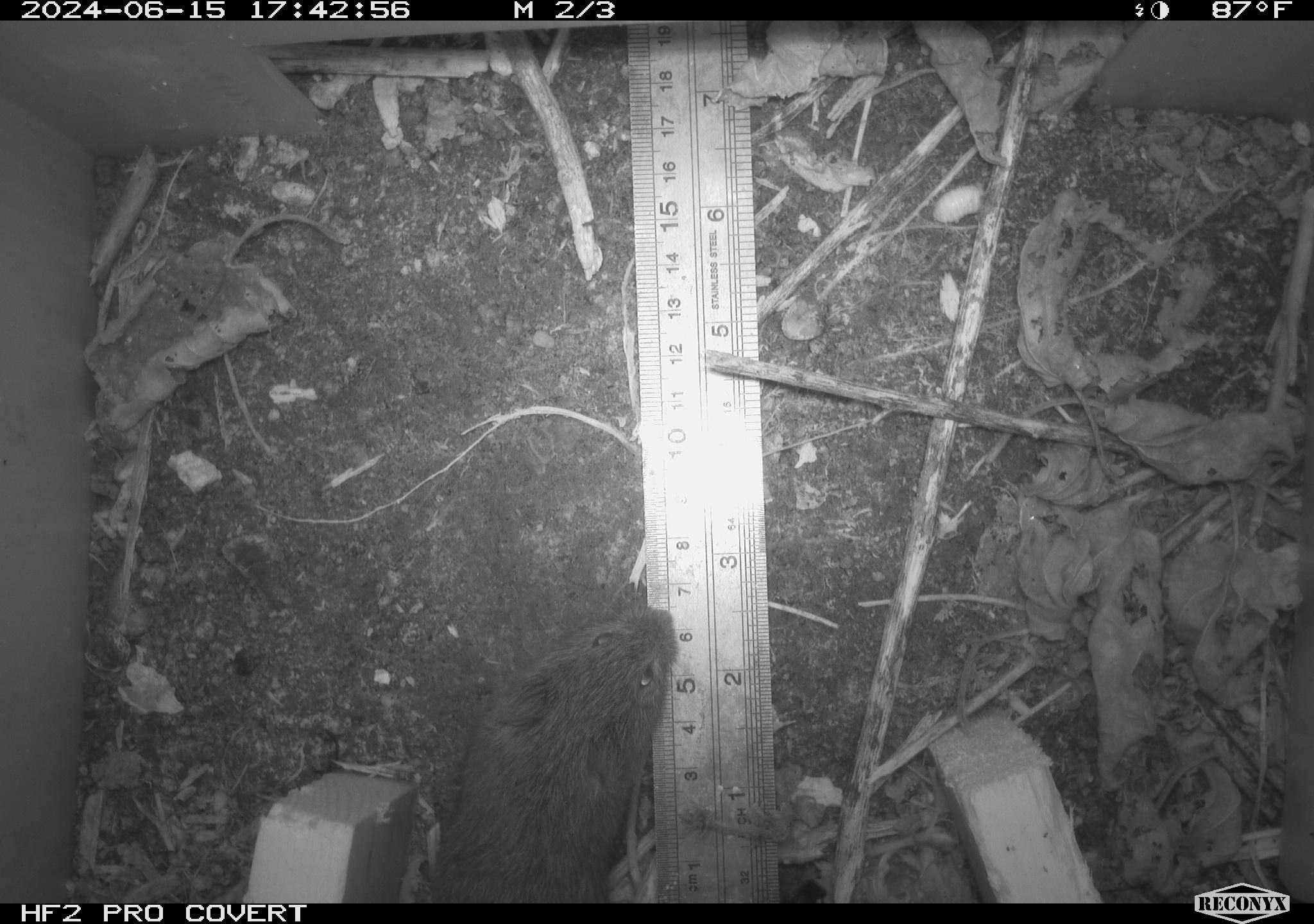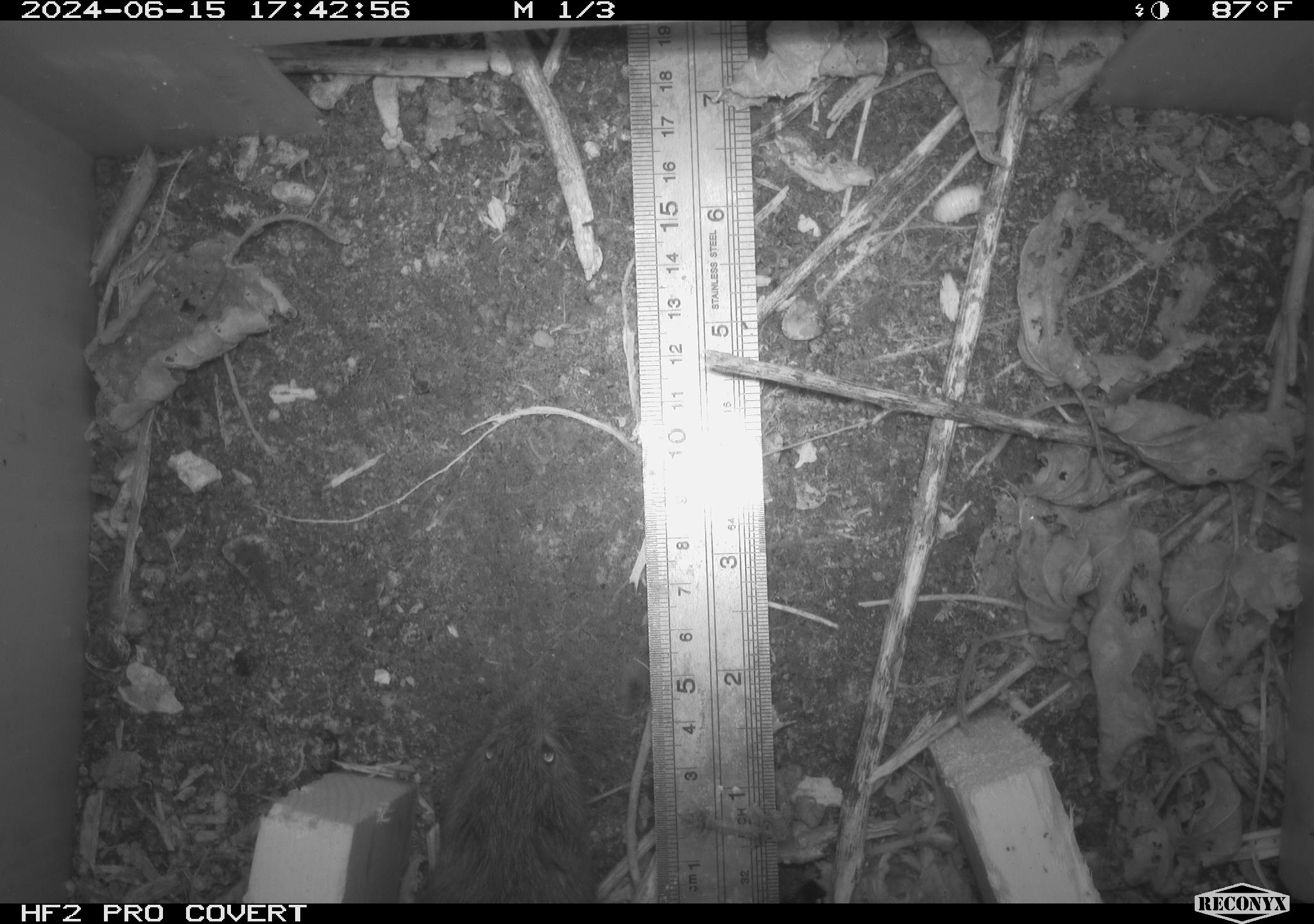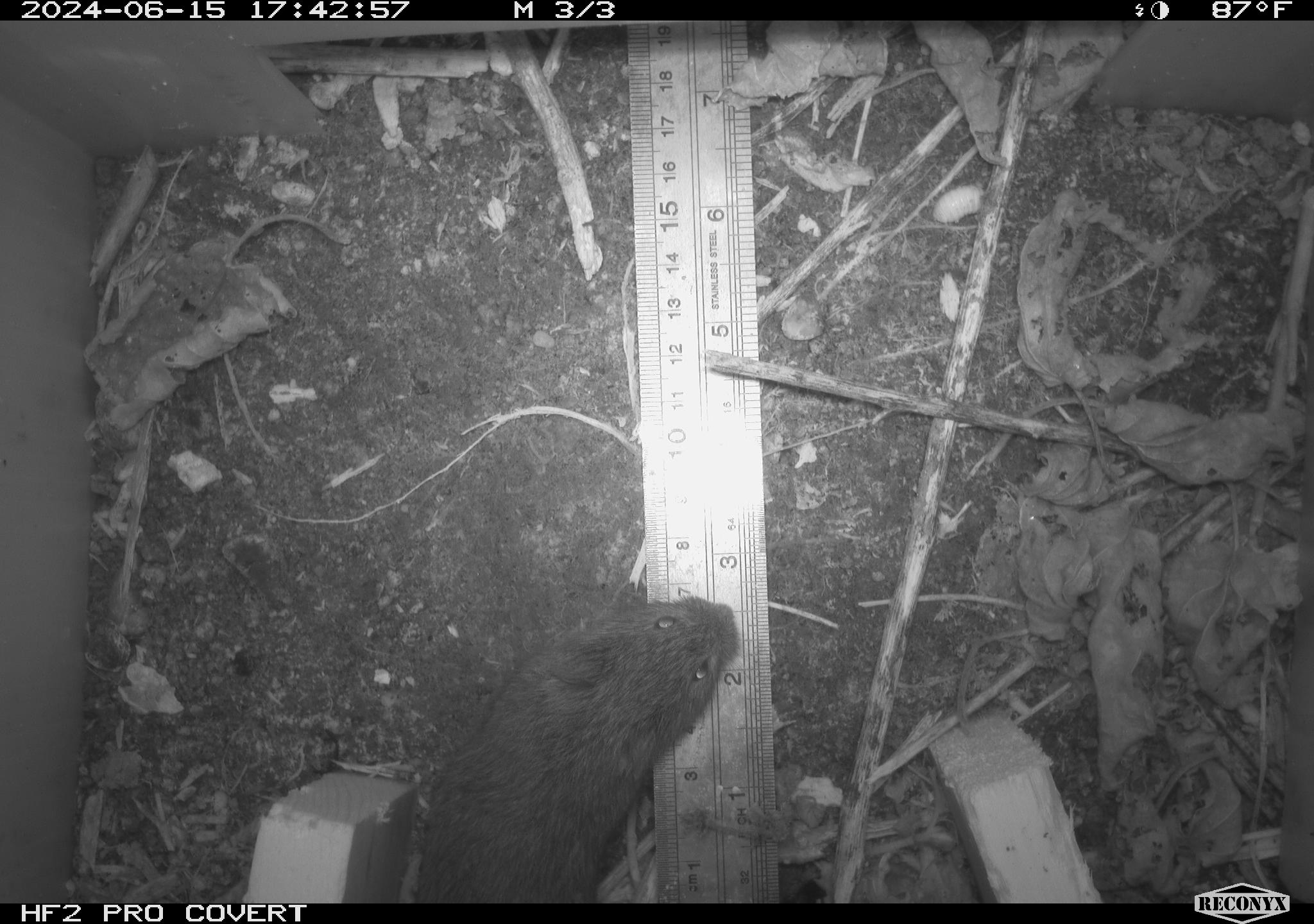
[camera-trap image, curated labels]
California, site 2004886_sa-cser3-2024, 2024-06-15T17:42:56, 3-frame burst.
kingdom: Animalia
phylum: Chordata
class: Mammalia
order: Rodentia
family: Cricetidae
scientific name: Cricetidae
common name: hamsters, voles, lemmings, and allies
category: cricetidae family